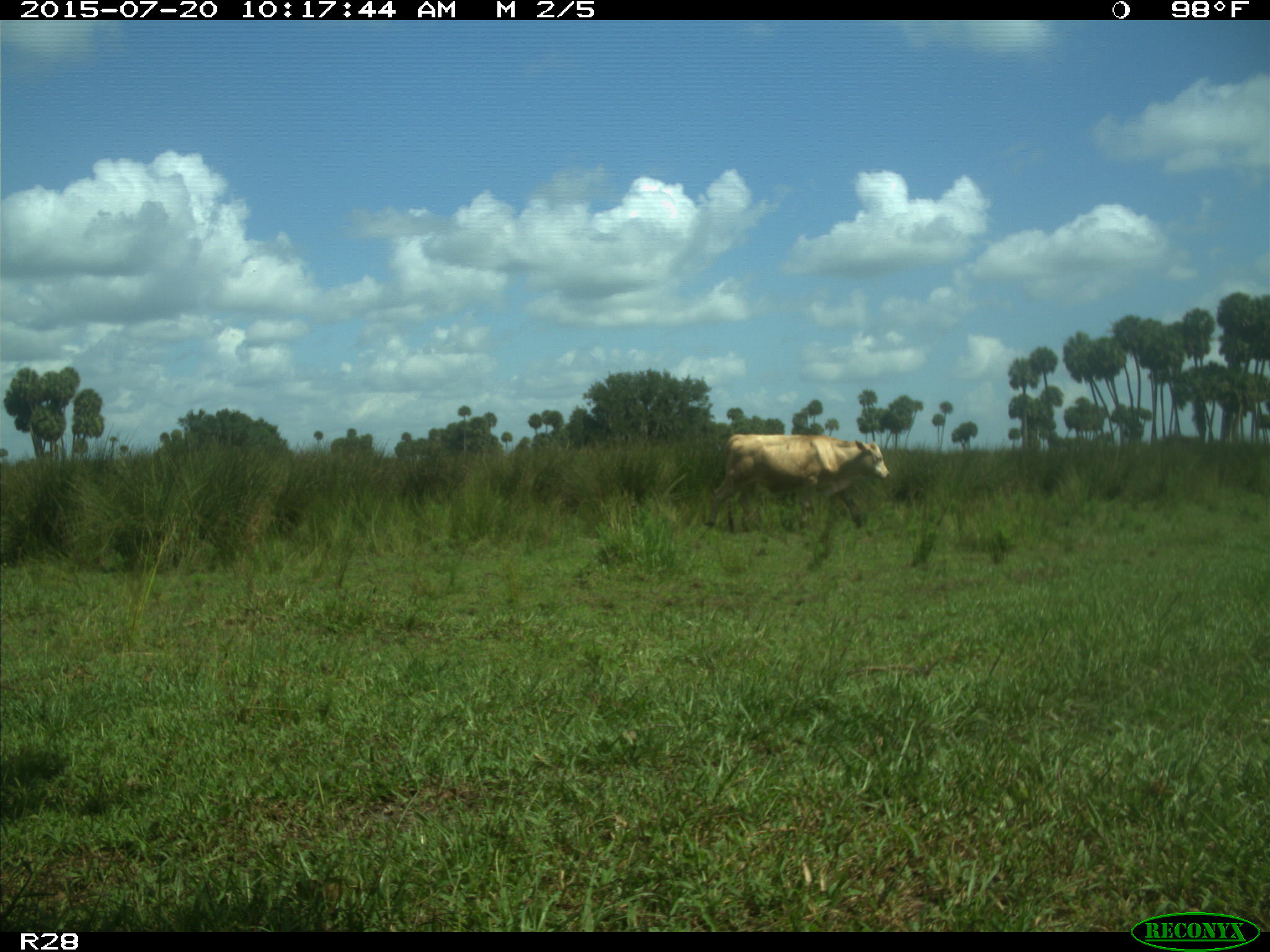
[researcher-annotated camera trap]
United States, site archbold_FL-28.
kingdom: Animalia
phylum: Chordata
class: Mammalia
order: Artiodactyla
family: Bovidae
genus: Bos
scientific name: Bos taurus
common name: domestic cow